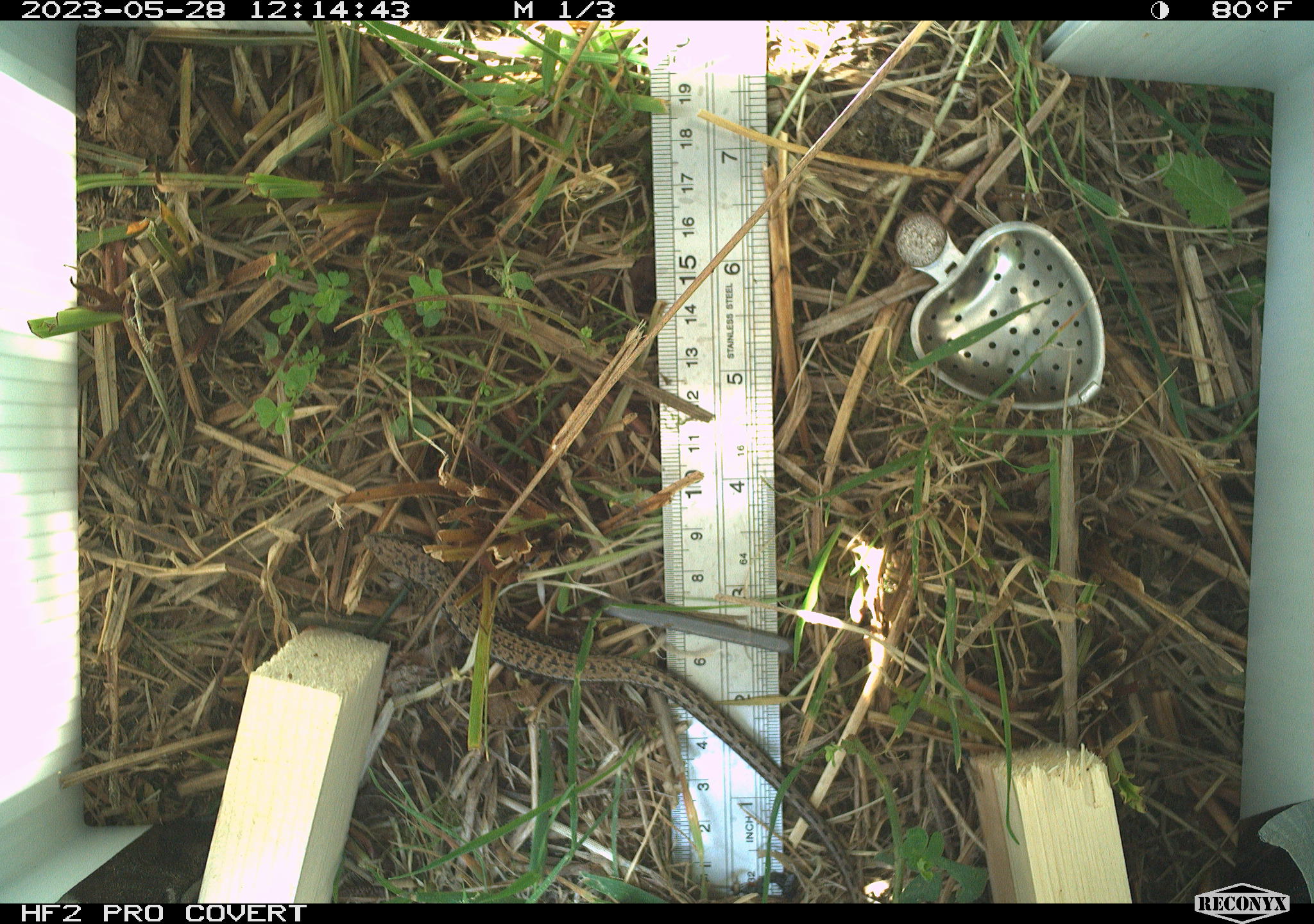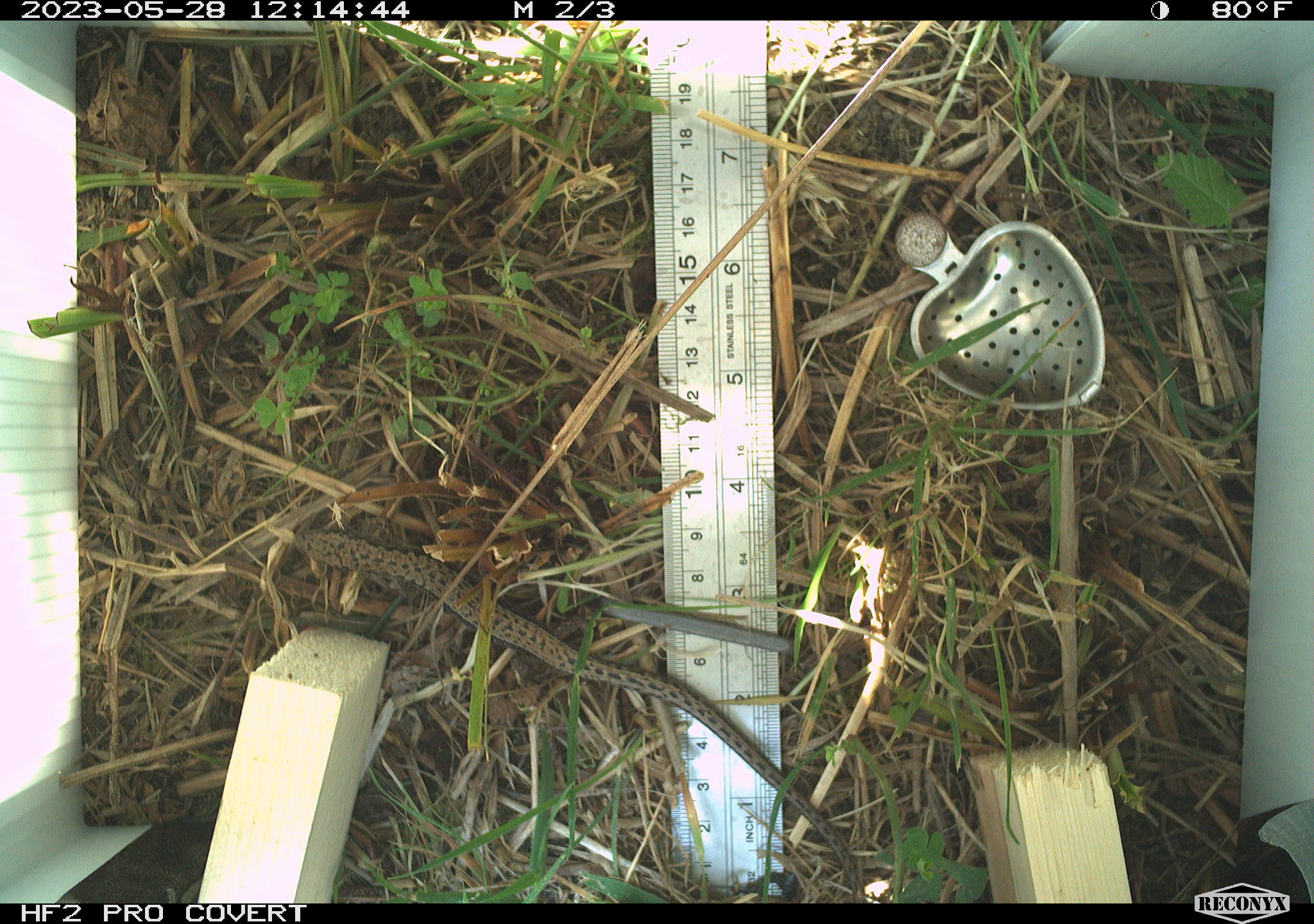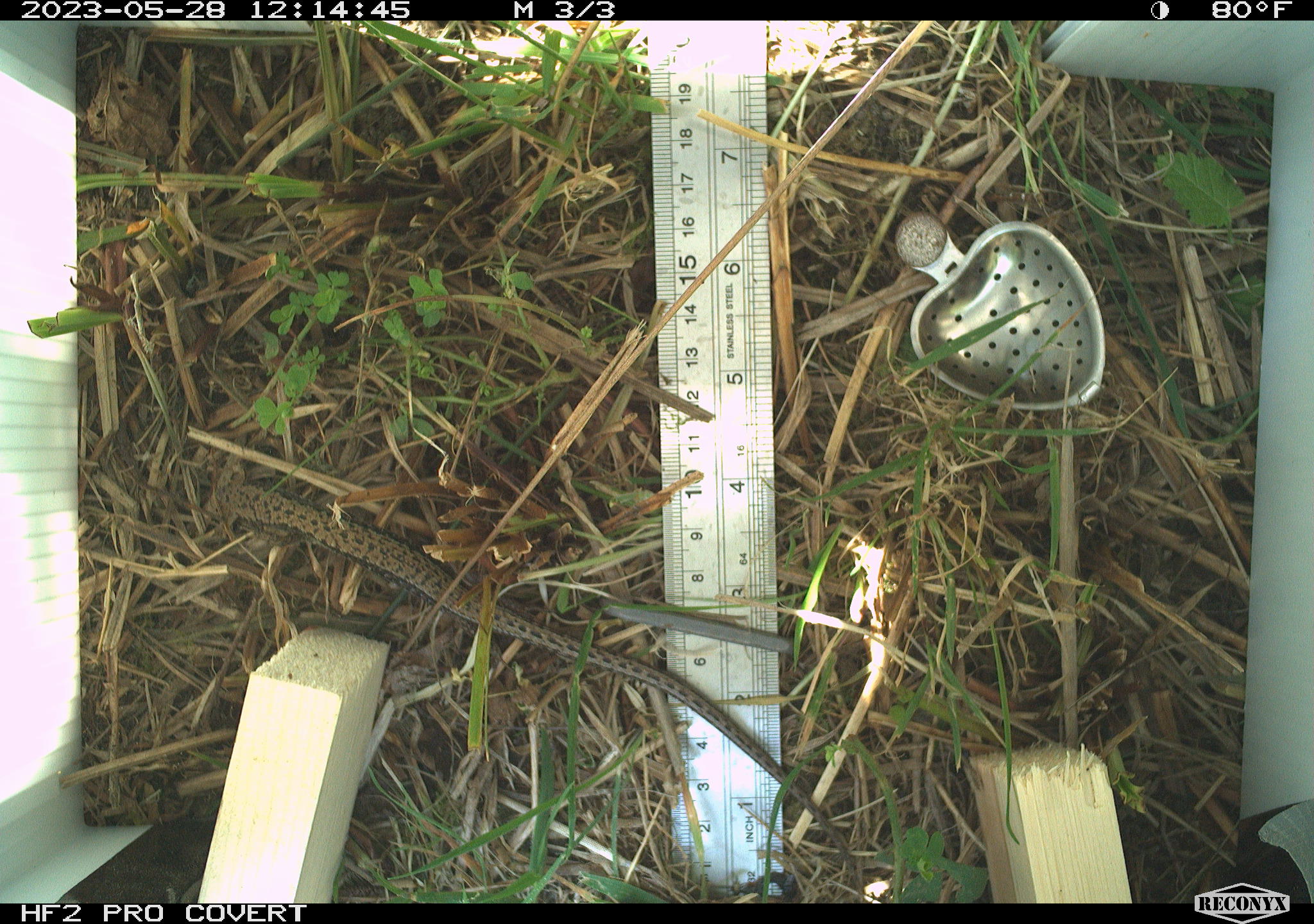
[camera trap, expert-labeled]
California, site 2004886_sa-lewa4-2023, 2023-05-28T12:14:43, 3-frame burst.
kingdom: Animalia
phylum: Chordata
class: Reptilia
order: Squamata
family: Anguidae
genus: Elgaria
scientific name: Elgaria coerulea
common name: northern alligator lizard